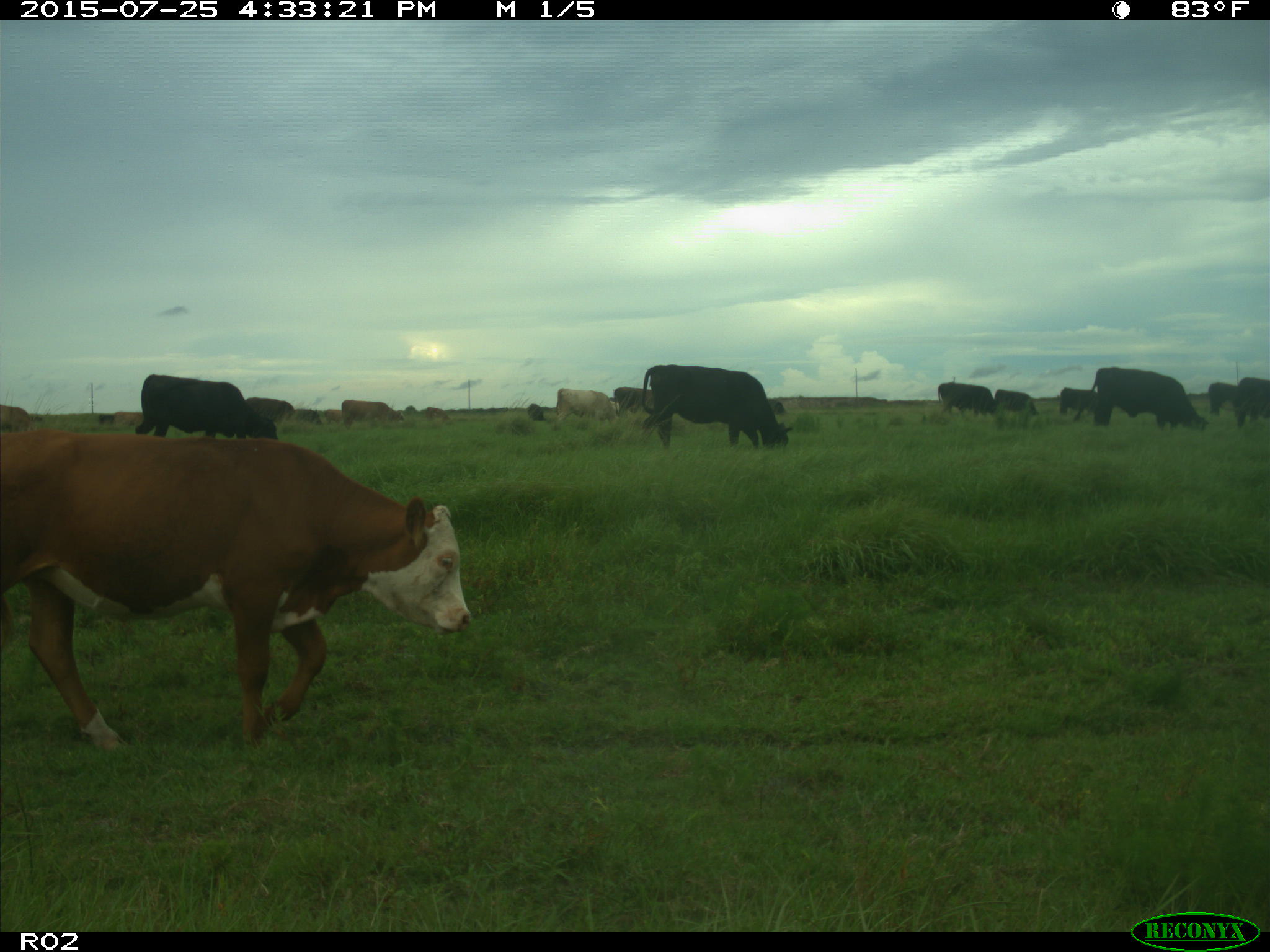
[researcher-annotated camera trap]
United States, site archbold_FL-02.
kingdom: Animalia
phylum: Chordata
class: Mammalia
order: Artiodactyla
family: Bovidae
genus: Bos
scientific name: Bos taurus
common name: domestic cow